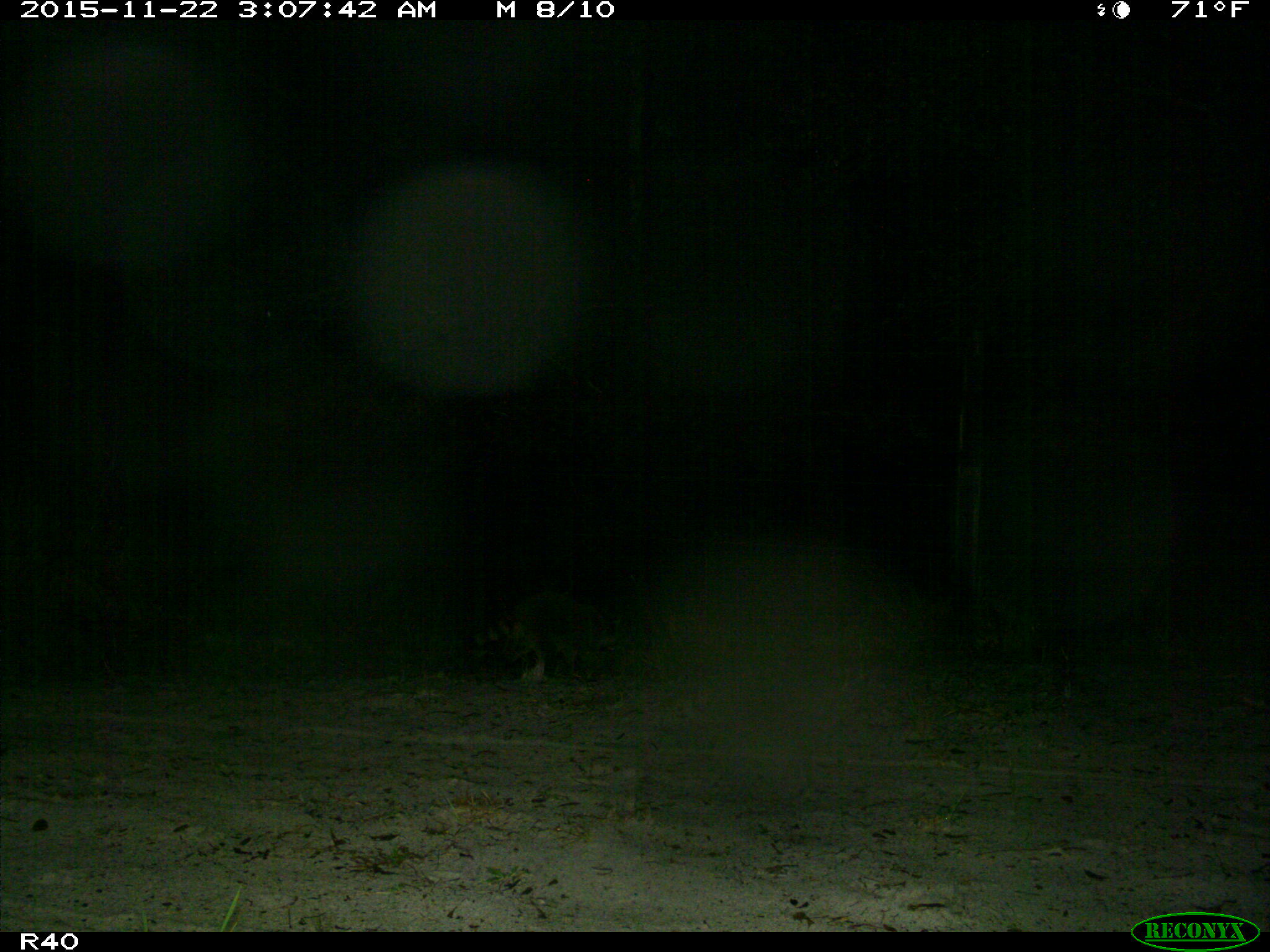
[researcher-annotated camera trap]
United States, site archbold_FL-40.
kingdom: Animalia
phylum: Chordata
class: Mammalia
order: Carnivora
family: Procyonidae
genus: Procyon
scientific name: Procyon lotor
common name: common raccoon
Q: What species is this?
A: Procyon lotor (common raccoon).